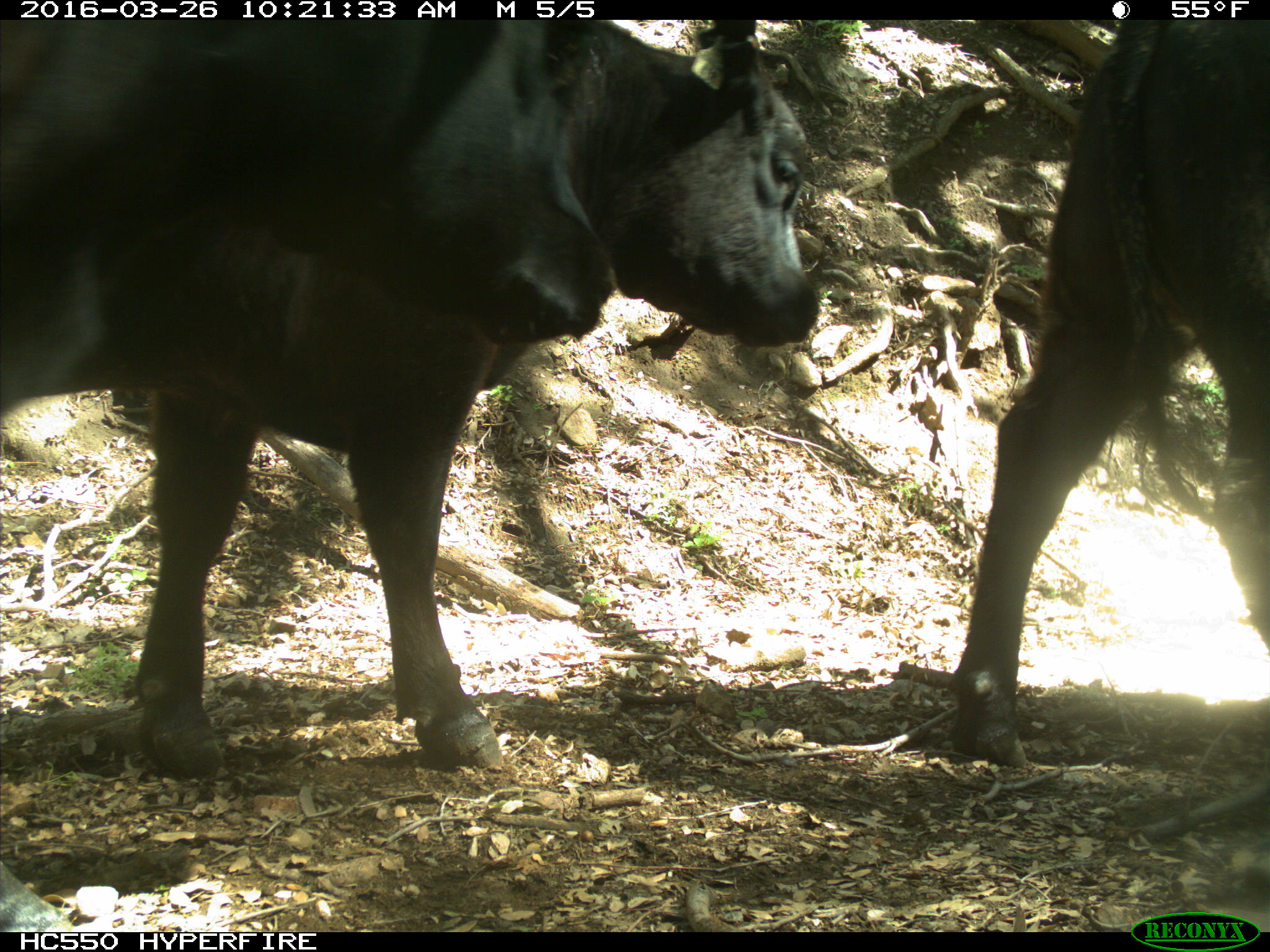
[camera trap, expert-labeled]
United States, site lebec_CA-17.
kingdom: Animalia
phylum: Chordata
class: Mammalia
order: Artiodactyla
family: Bovidae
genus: Bos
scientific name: Bos taurus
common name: domestic cow